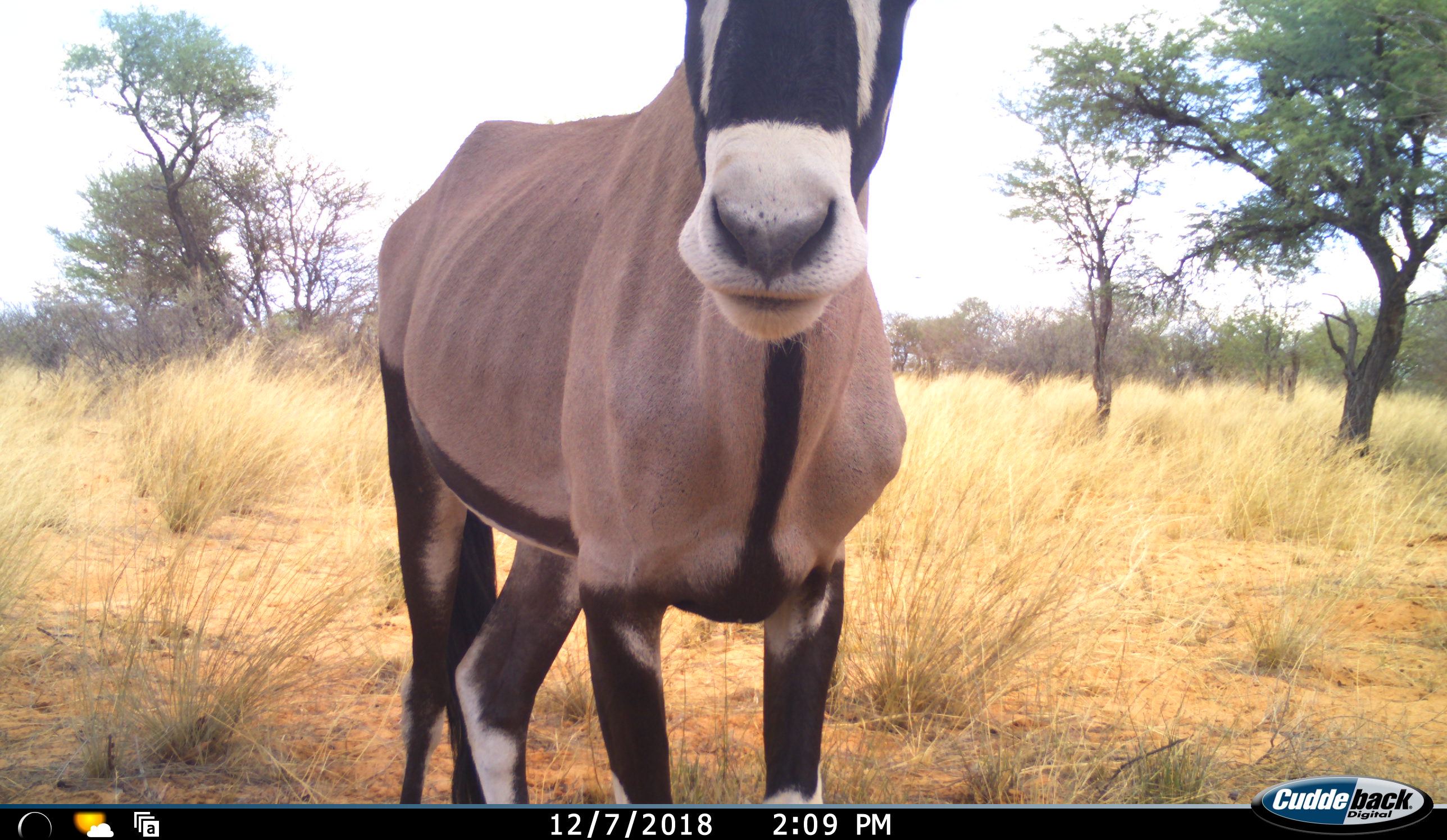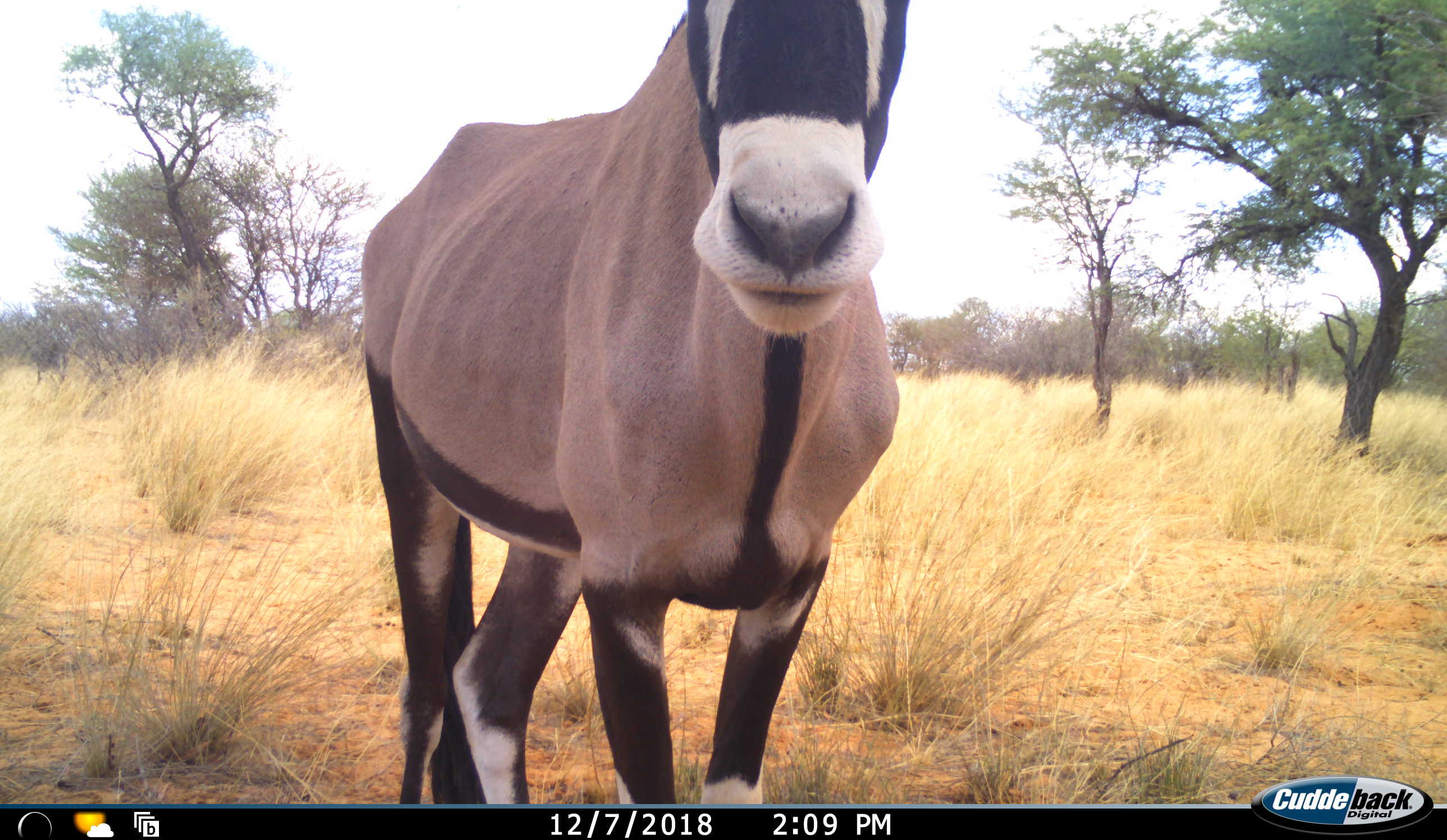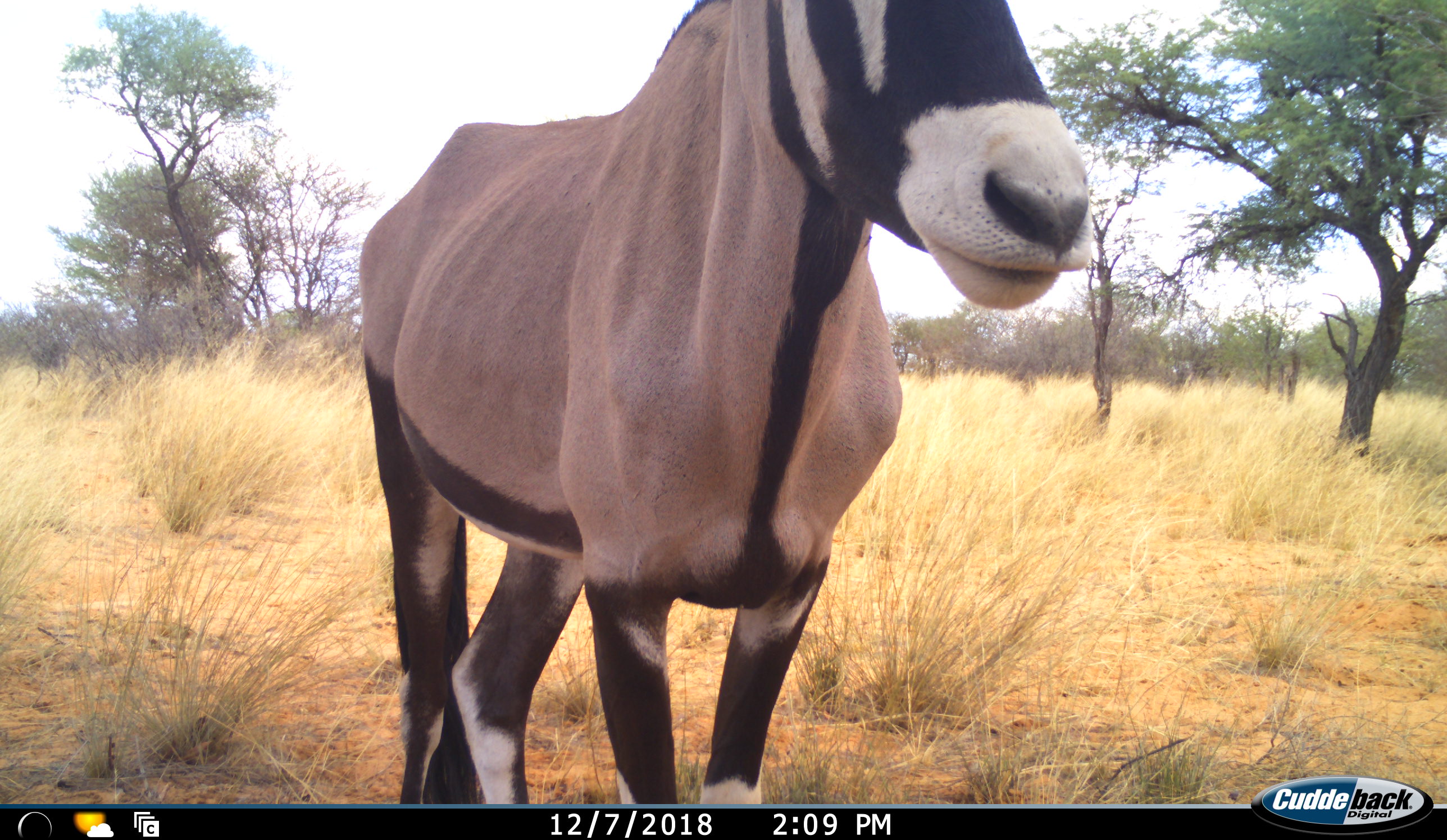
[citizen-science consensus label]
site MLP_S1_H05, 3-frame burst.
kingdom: Animalia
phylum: Chordata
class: Mammalia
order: Artiodactyla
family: Bovidae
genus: Oryx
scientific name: Oryx gazella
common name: gemsbok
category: oryx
Oryx (gemsbok) (Oryx gazella), count 1. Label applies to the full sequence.